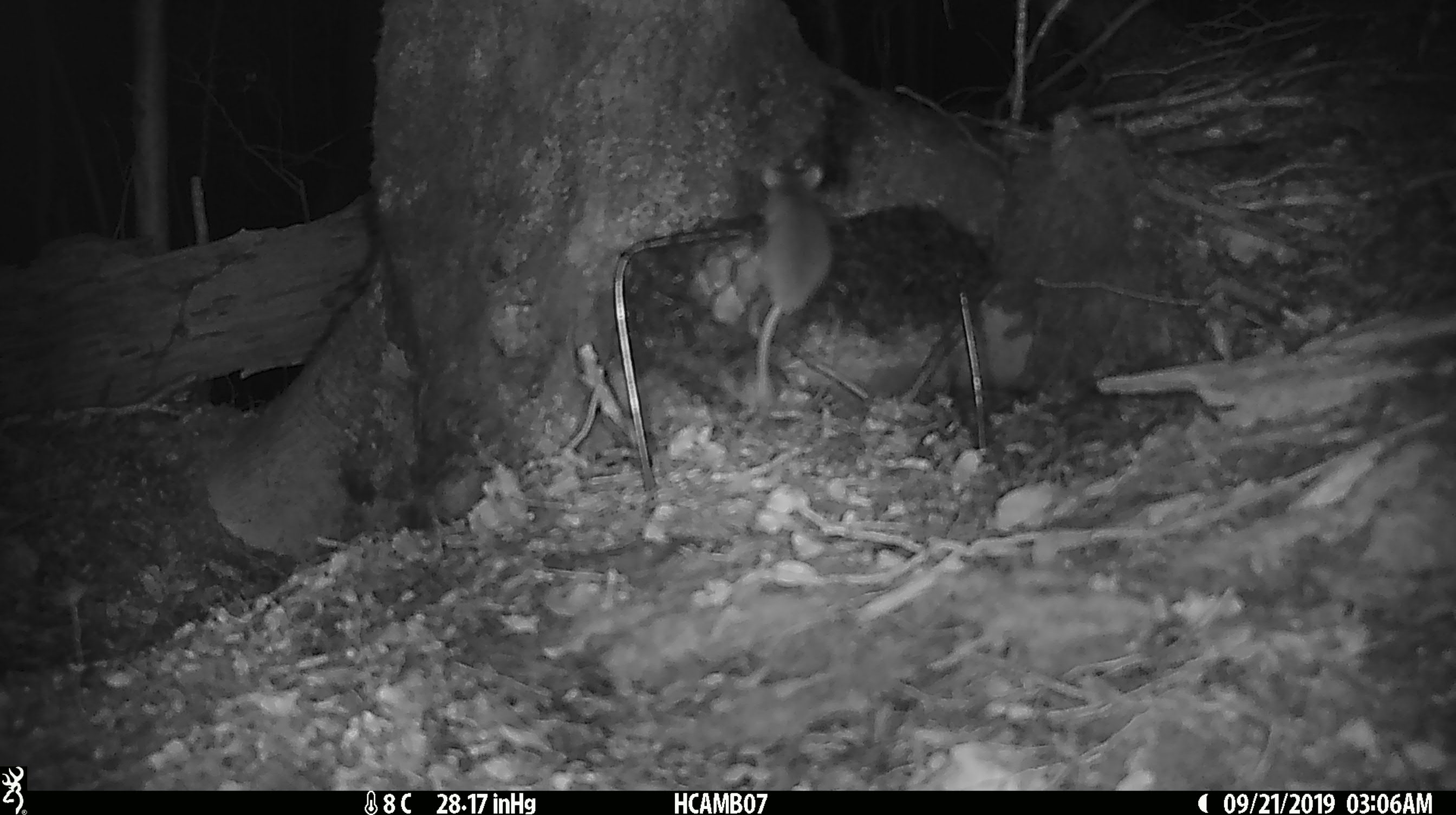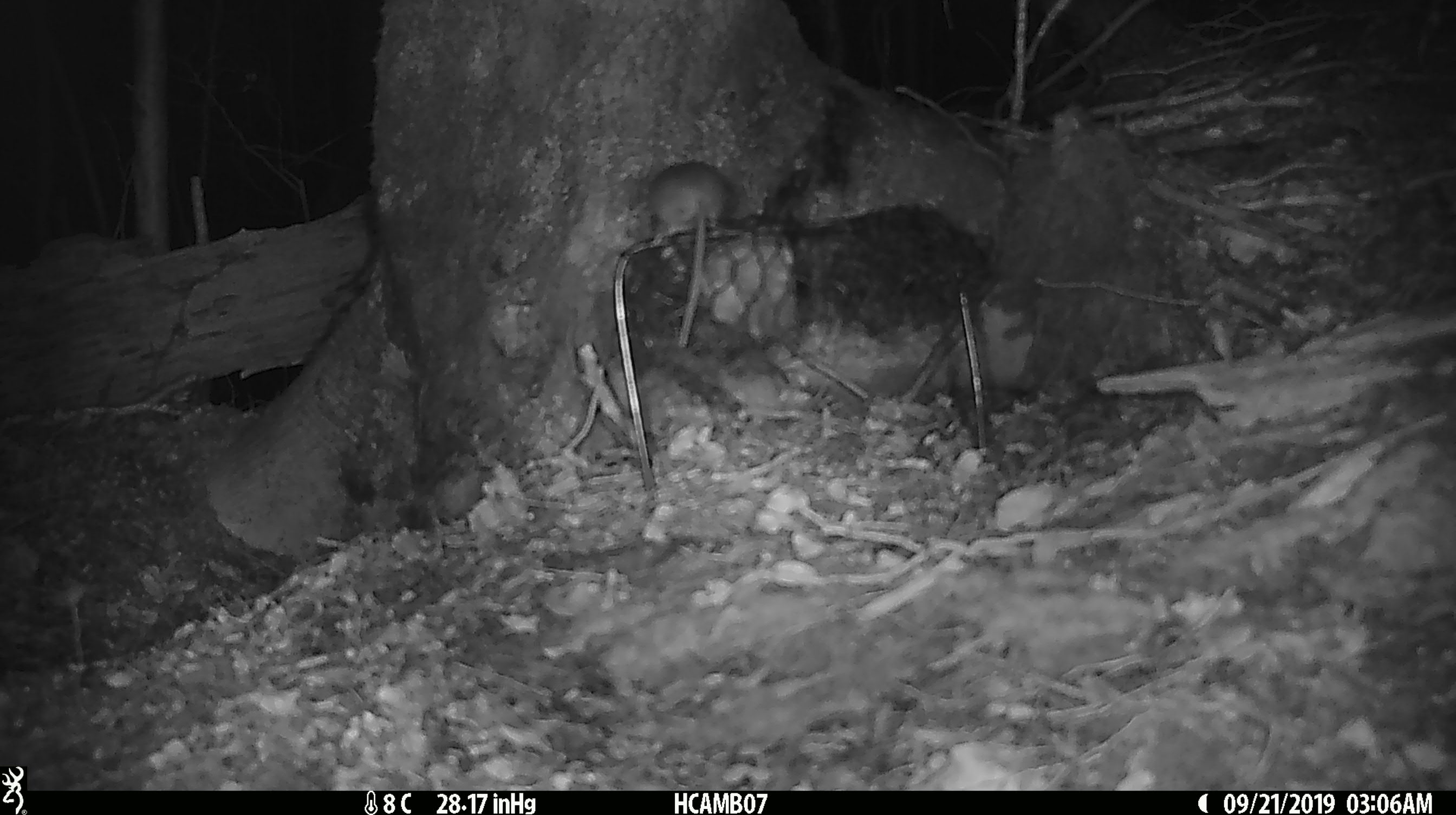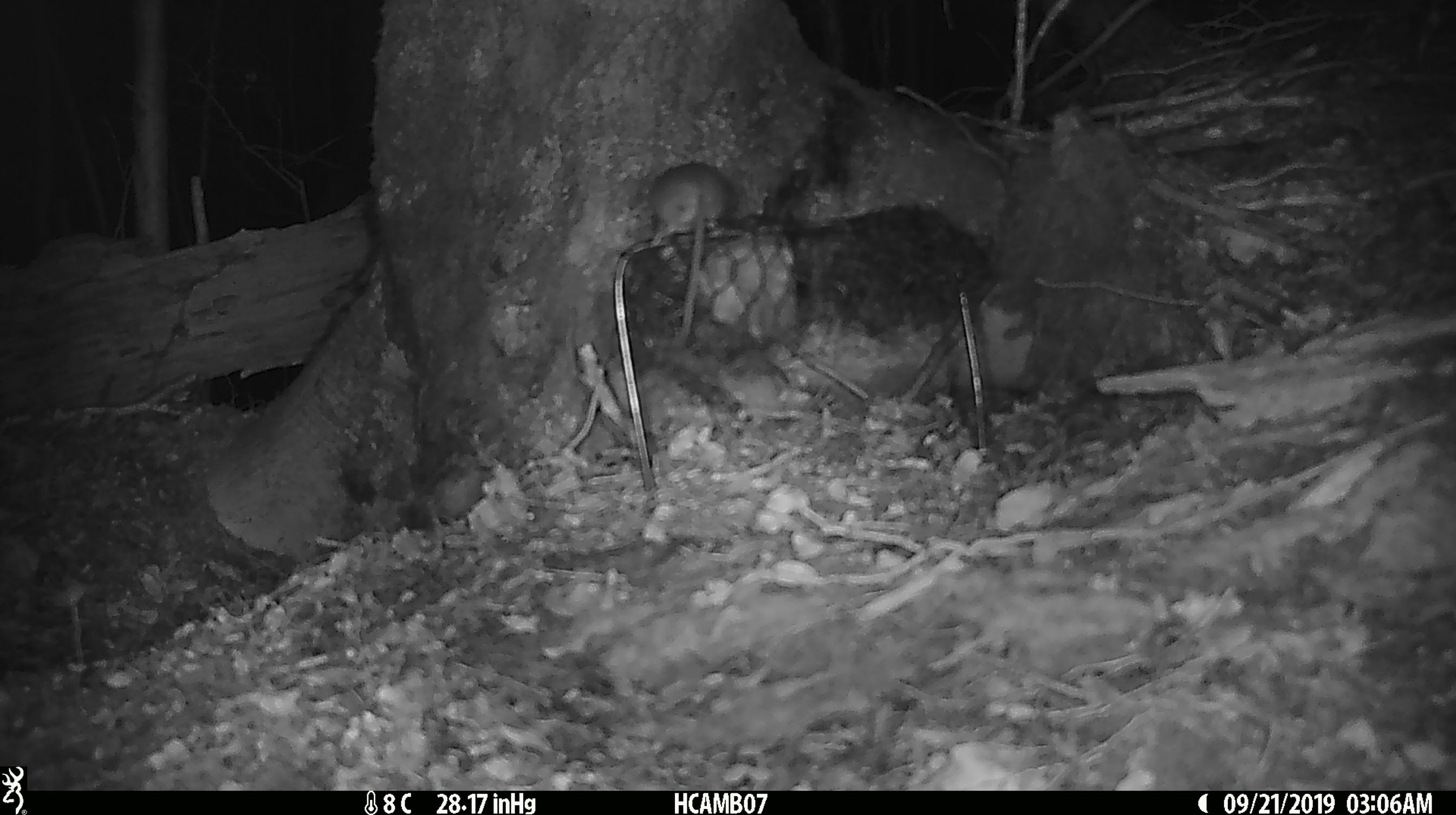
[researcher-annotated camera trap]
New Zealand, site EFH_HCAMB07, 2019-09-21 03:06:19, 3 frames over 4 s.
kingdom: Animalia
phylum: Chordata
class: Mammalia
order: Rodentia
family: Muridae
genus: Mus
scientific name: Mus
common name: mouse